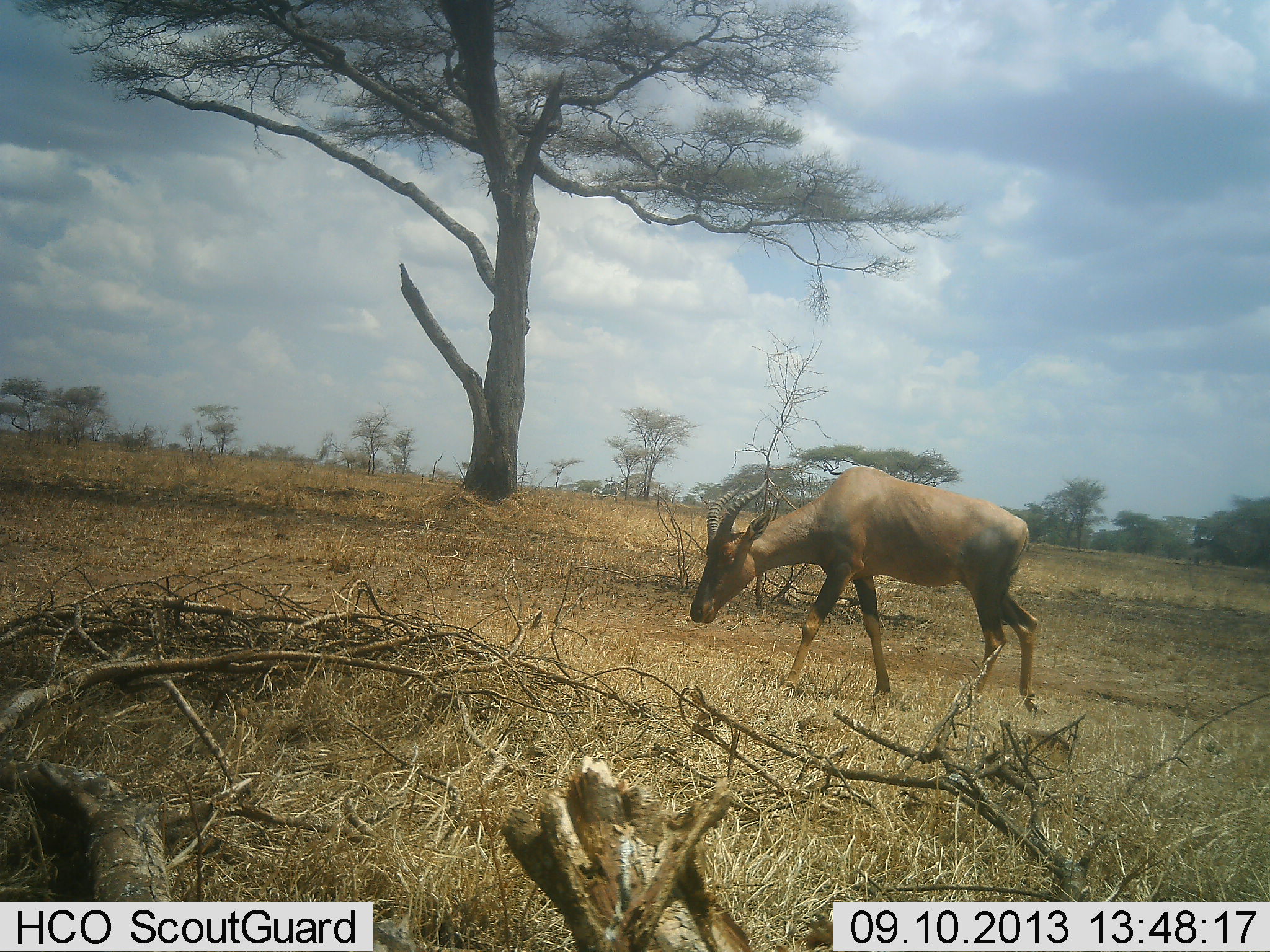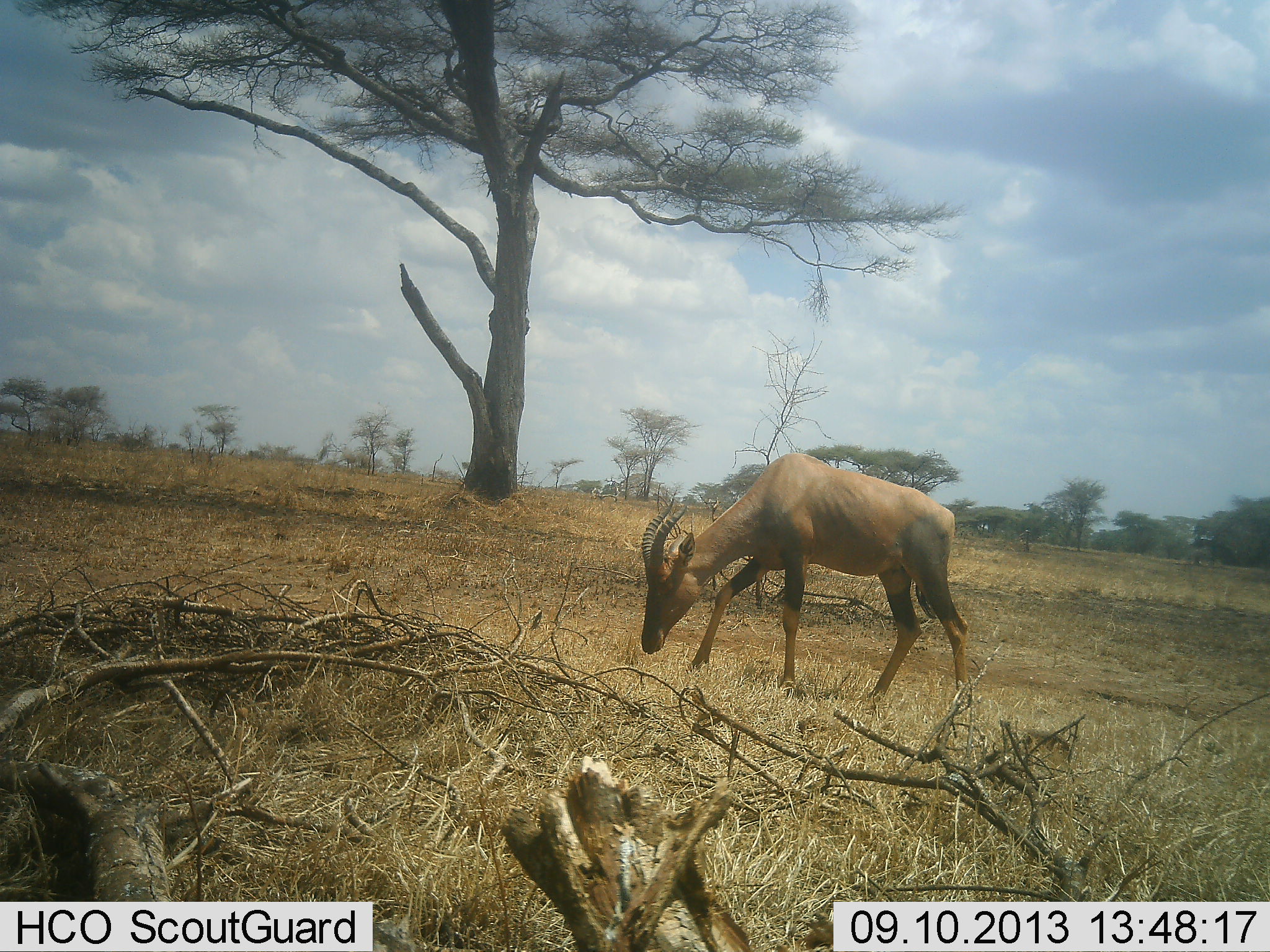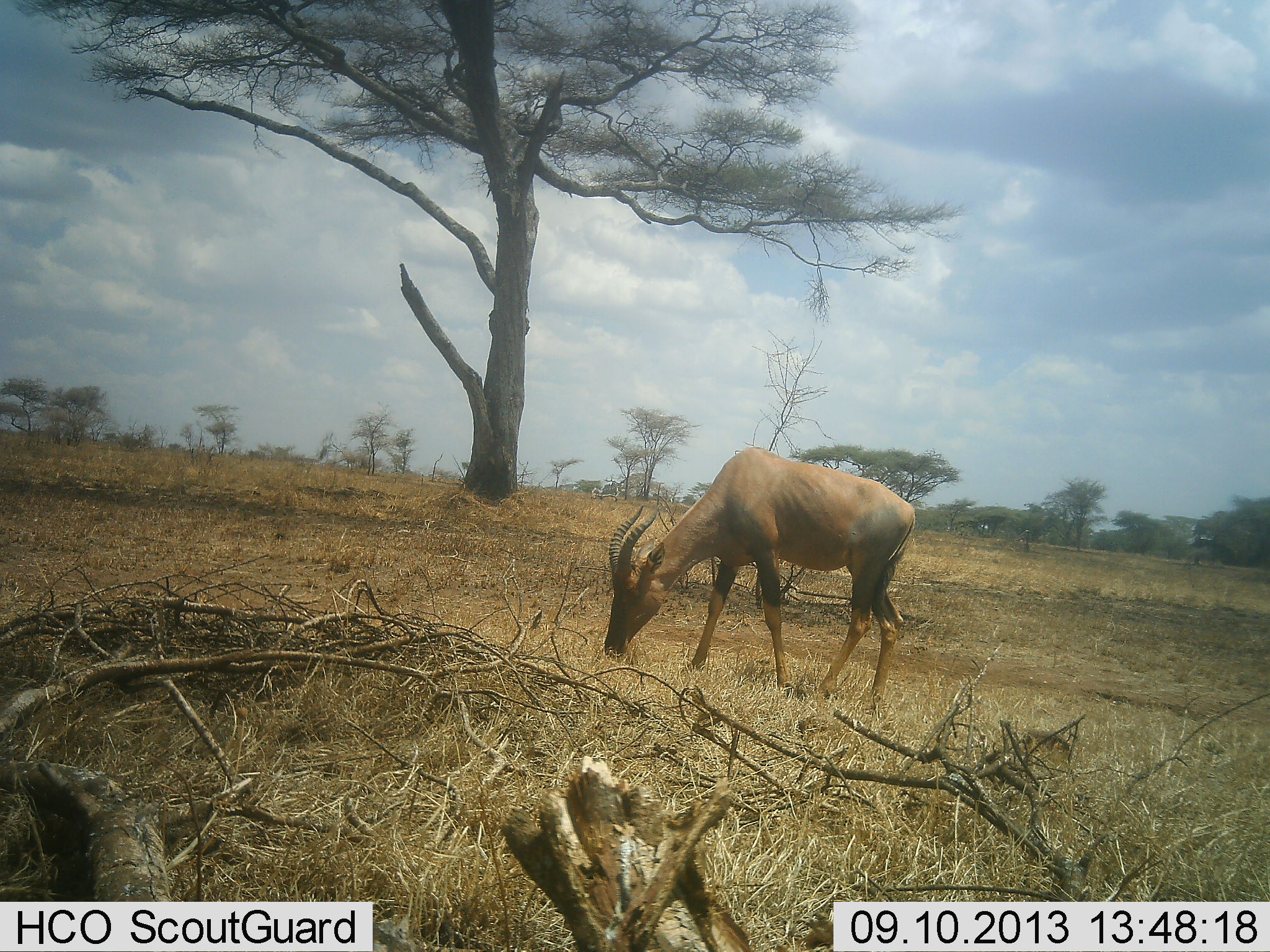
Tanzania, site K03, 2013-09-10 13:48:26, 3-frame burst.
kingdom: Animalia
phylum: Chordata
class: Mammalia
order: Artiodactyla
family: Bovidae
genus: Damaliscus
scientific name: Damaliscus lunatus jimela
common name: topi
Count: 1.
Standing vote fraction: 12%.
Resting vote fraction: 0%.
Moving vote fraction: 47%.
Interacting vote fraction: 0%.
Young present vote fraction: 0%.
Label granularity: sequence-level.